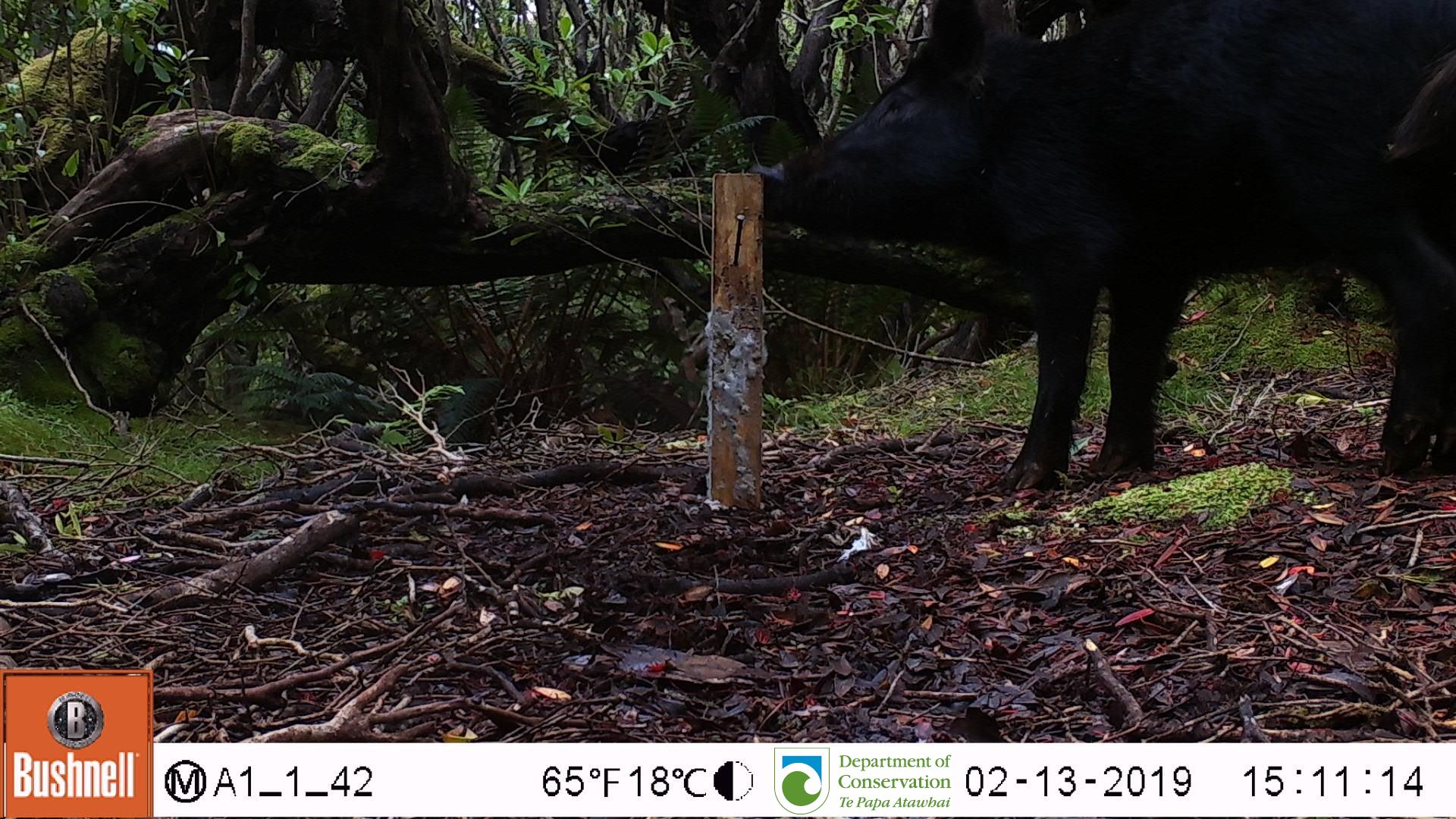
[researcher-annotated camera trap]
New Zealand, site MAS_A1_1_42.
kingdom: Animalia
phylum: Chordata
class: Mammalia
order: Artiodactyla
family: Suidae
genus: Sus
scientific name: Sus scrofa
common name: pig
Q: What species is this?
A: Pig (Sus scrofa).